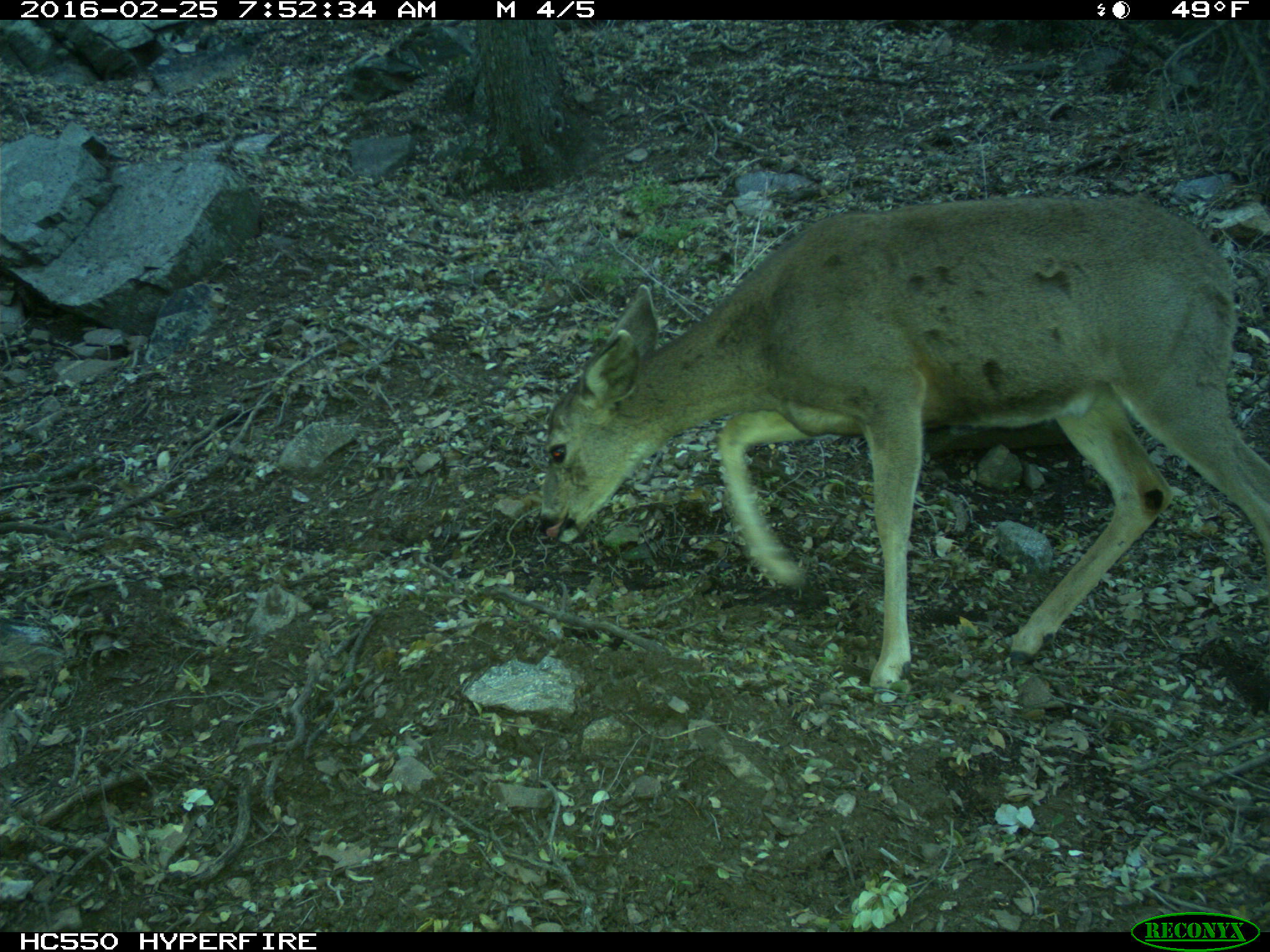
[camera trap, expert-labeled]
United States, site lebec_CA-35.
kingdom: Animalia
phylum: Chordata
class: Mammalia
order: Artiodactyla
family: Cervidae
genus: Odocoileus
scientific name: Odocoileus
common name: deer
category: unidentified deer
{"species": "unidentified deer (deer) (Odocoileus)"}